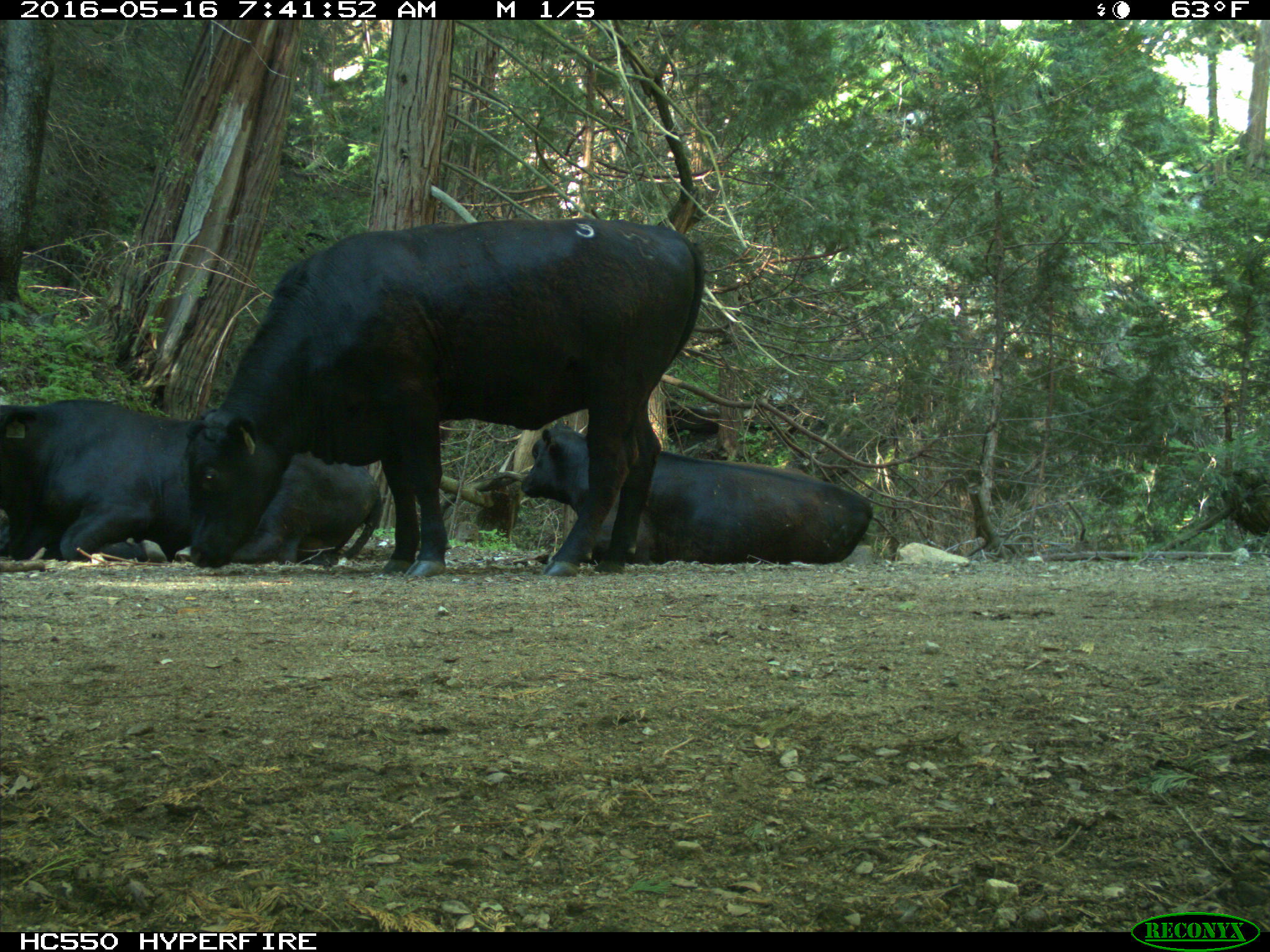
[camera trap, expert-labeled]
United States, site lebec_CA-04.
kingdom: Animalia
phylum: Chordata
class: Mammalia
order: Artiodactyla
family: Bovidae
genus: Bos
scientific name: Bos taurus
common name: domestic cow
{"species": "Bos taurus (domestic cow)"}